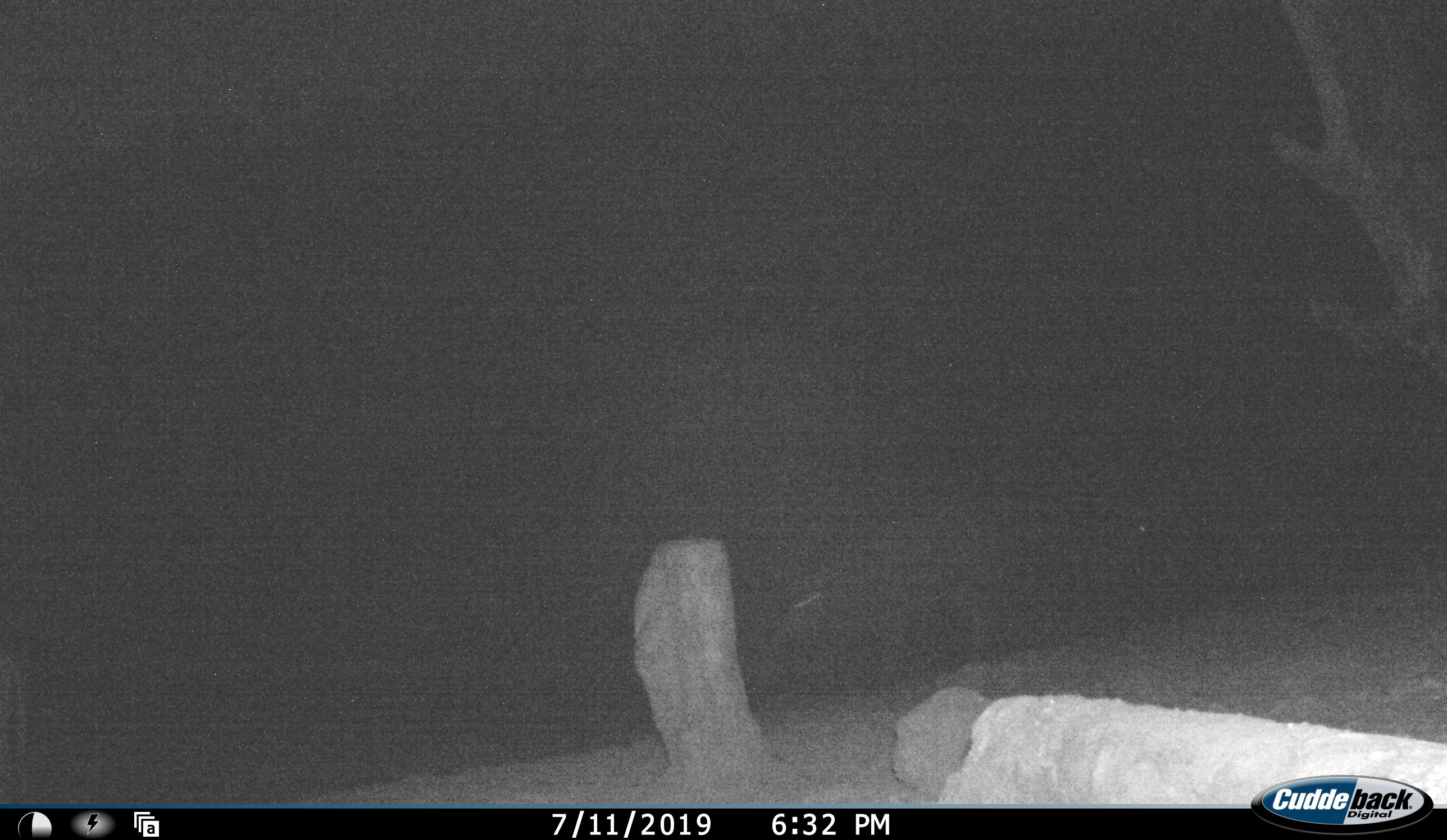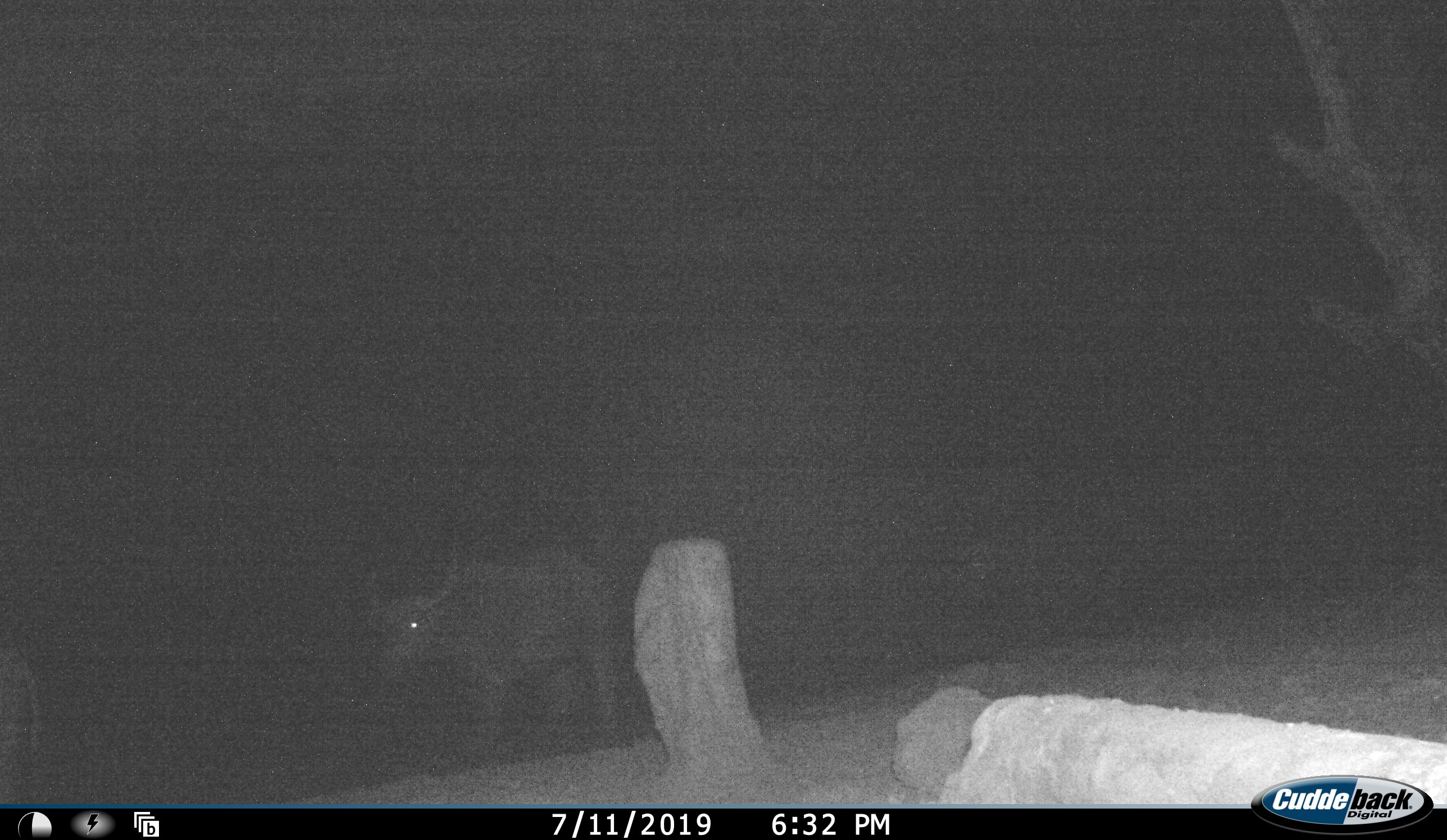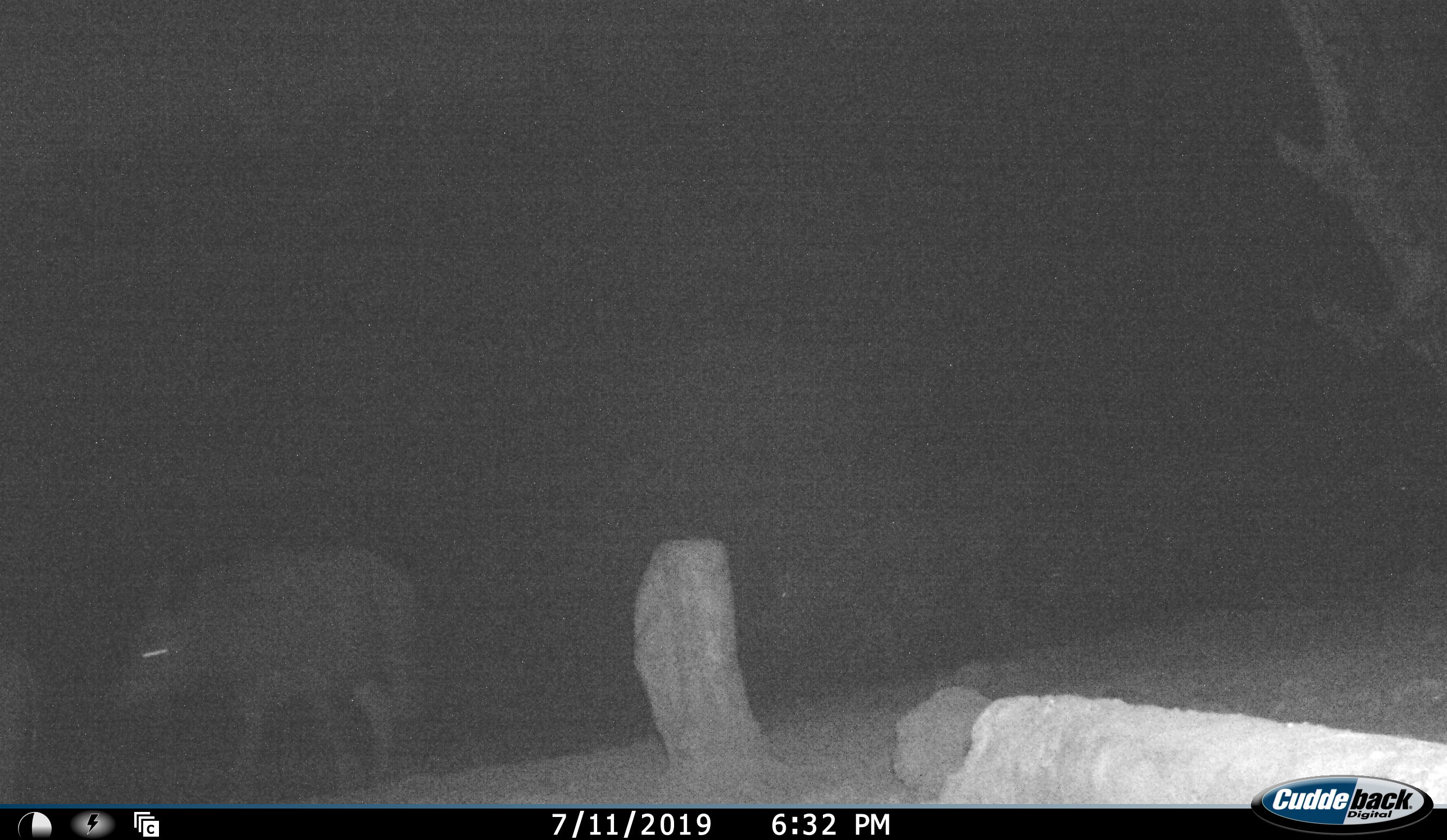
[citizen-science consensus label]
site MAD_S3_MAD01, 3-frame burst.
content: unidentified animal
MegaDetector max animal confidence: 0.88